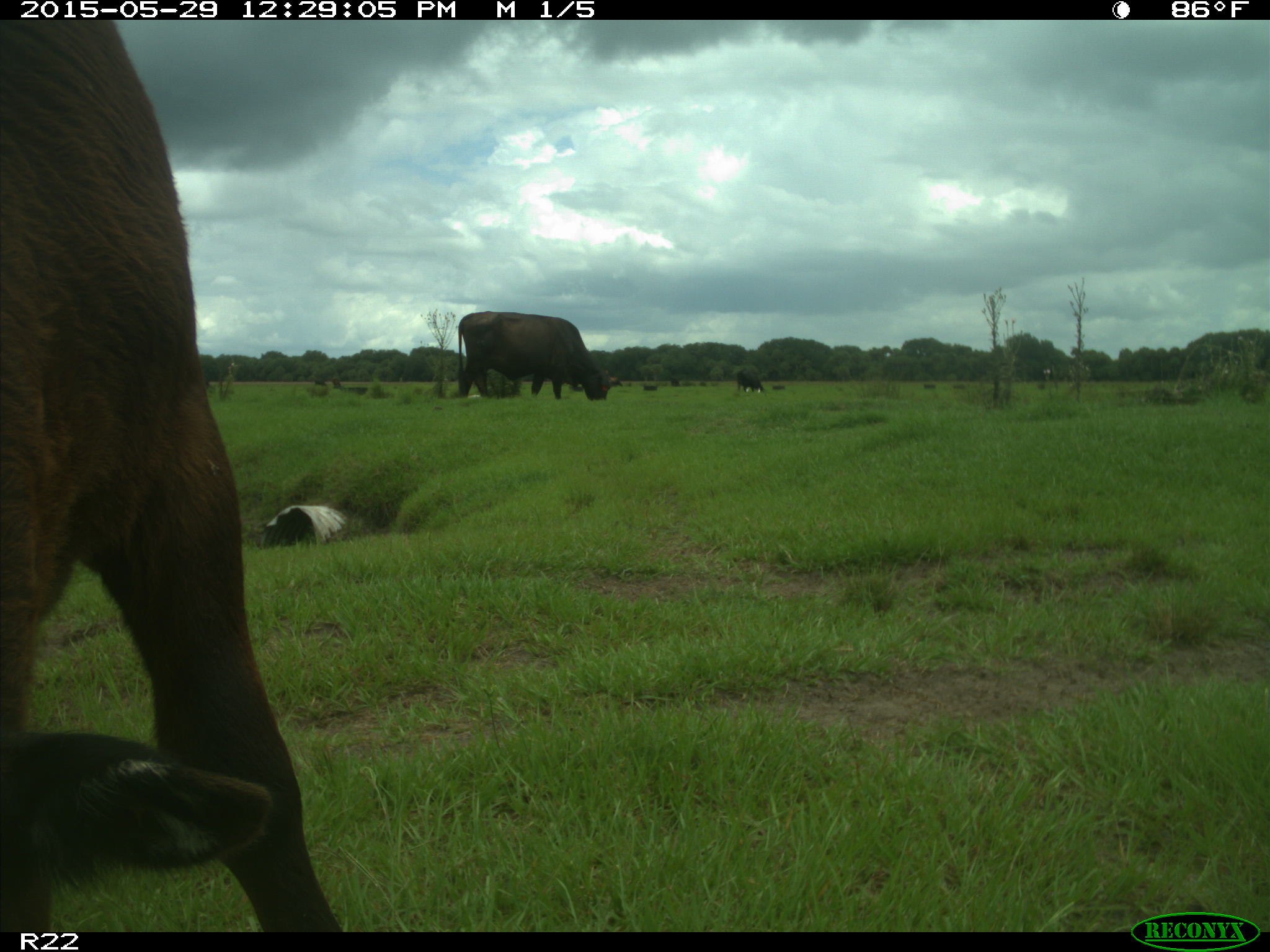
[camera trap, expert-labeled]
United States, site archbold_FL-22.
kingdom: Animalia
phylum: Chordata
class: Mammalia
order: Artiodactyla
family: Bovidae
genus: Bos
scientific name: Bos taurus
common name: domestic cow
Bos taurus (domestic cow).